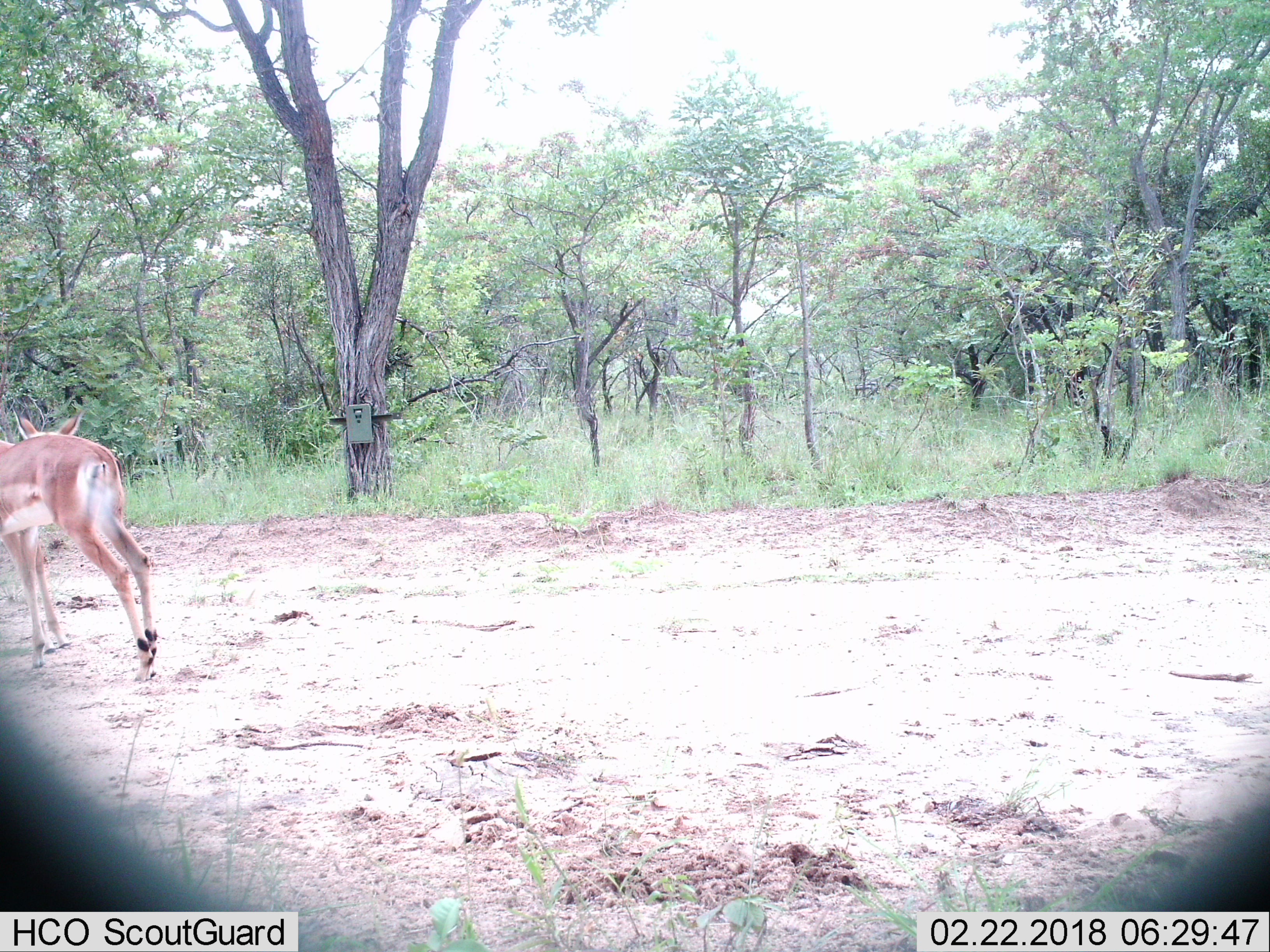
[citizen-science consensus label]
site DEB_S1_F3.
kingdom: Animalia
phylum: Chordata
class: Mammalia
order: Artiodactyla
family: Bovidae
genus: Aepyceros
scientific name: Aepyceros melampus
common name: impala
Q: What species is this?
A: Impala (Aepyceros melampus).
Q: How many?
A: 2.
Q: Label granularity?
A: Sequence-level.